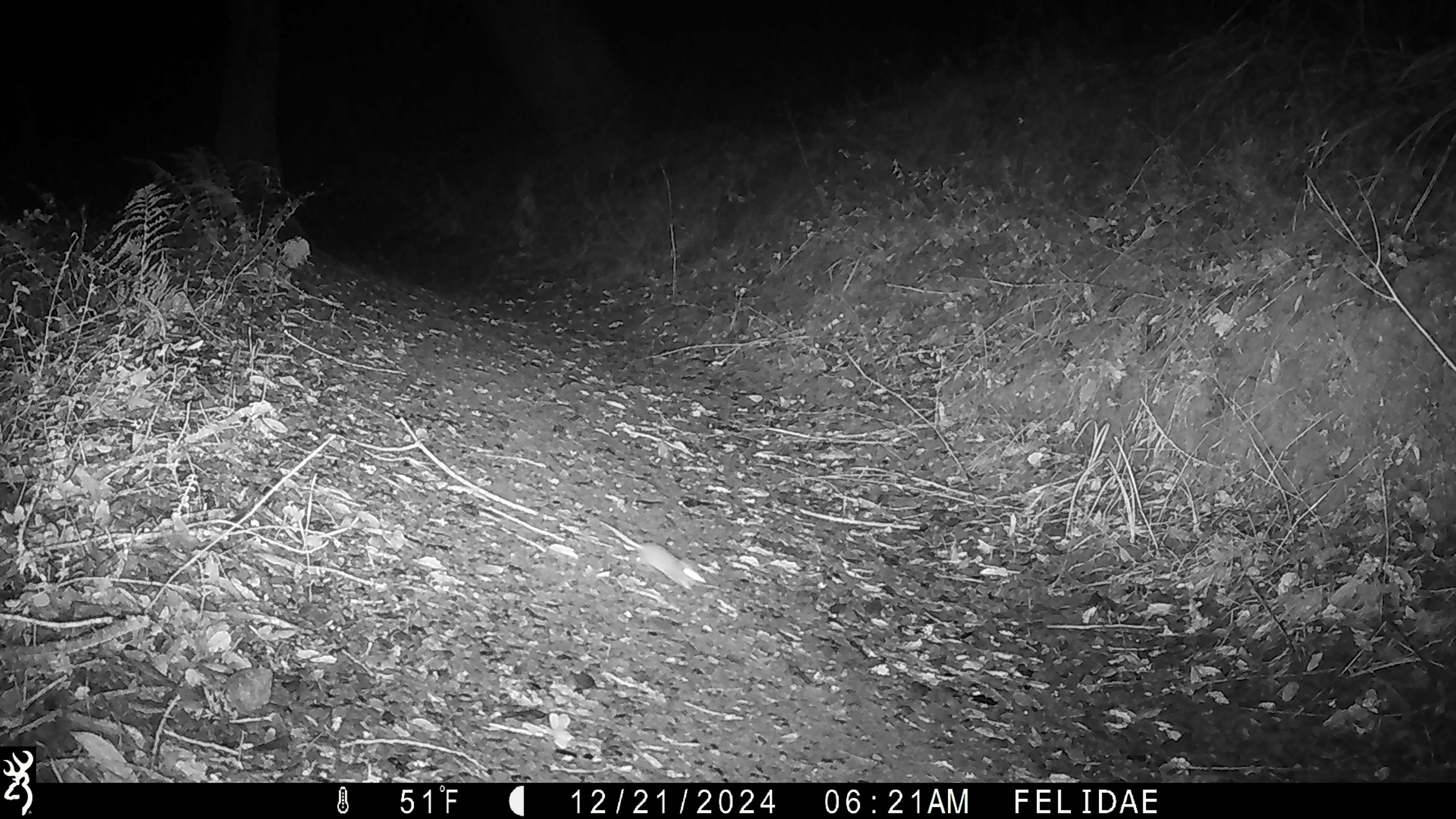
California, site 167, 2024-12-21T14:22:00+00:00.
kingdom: Animalia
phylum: Chordata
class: Mammalia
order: Rodentia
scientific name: Rodentia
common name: mouse or rat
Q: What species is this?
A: Mouse or rat (Rodentia).